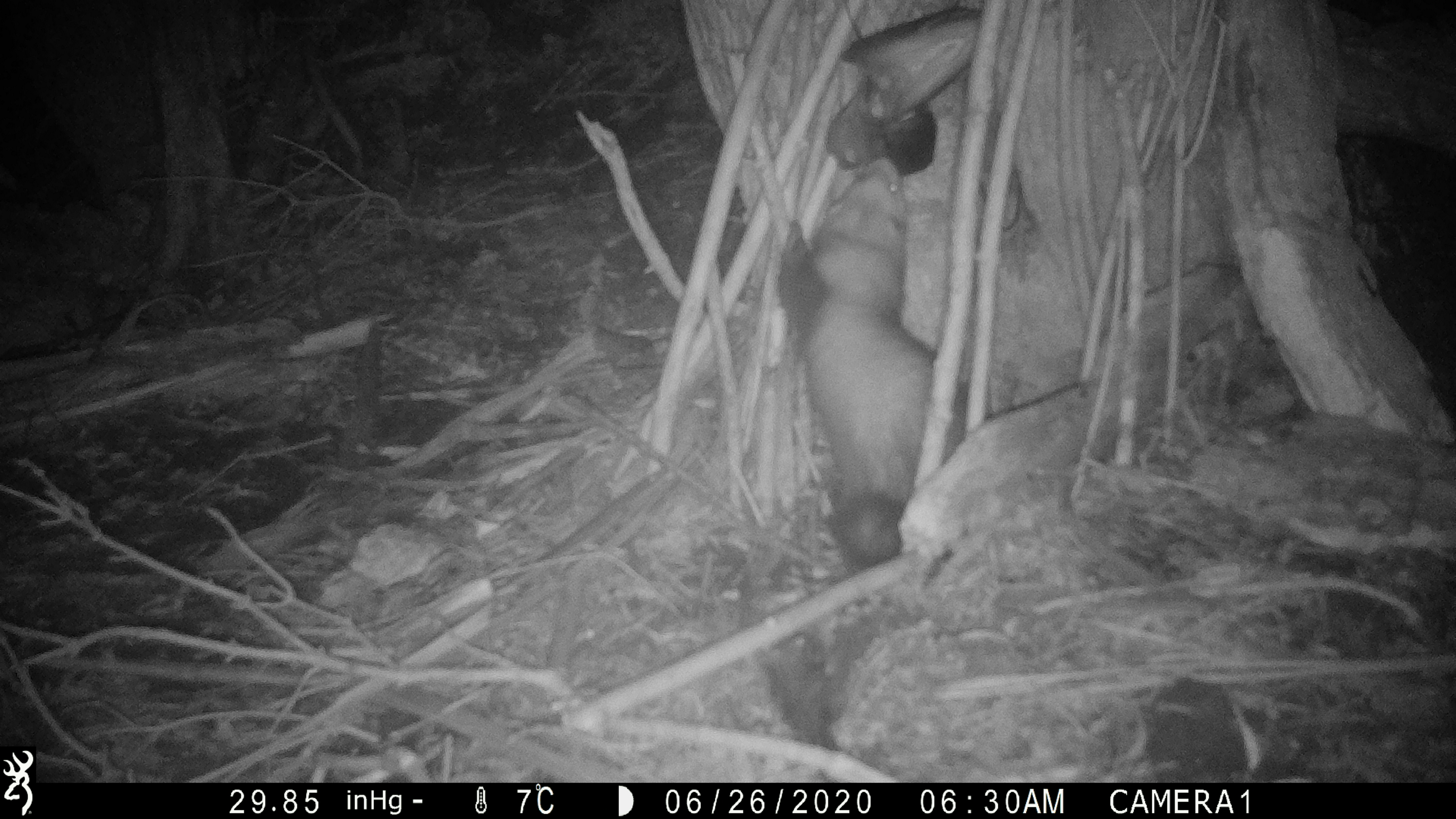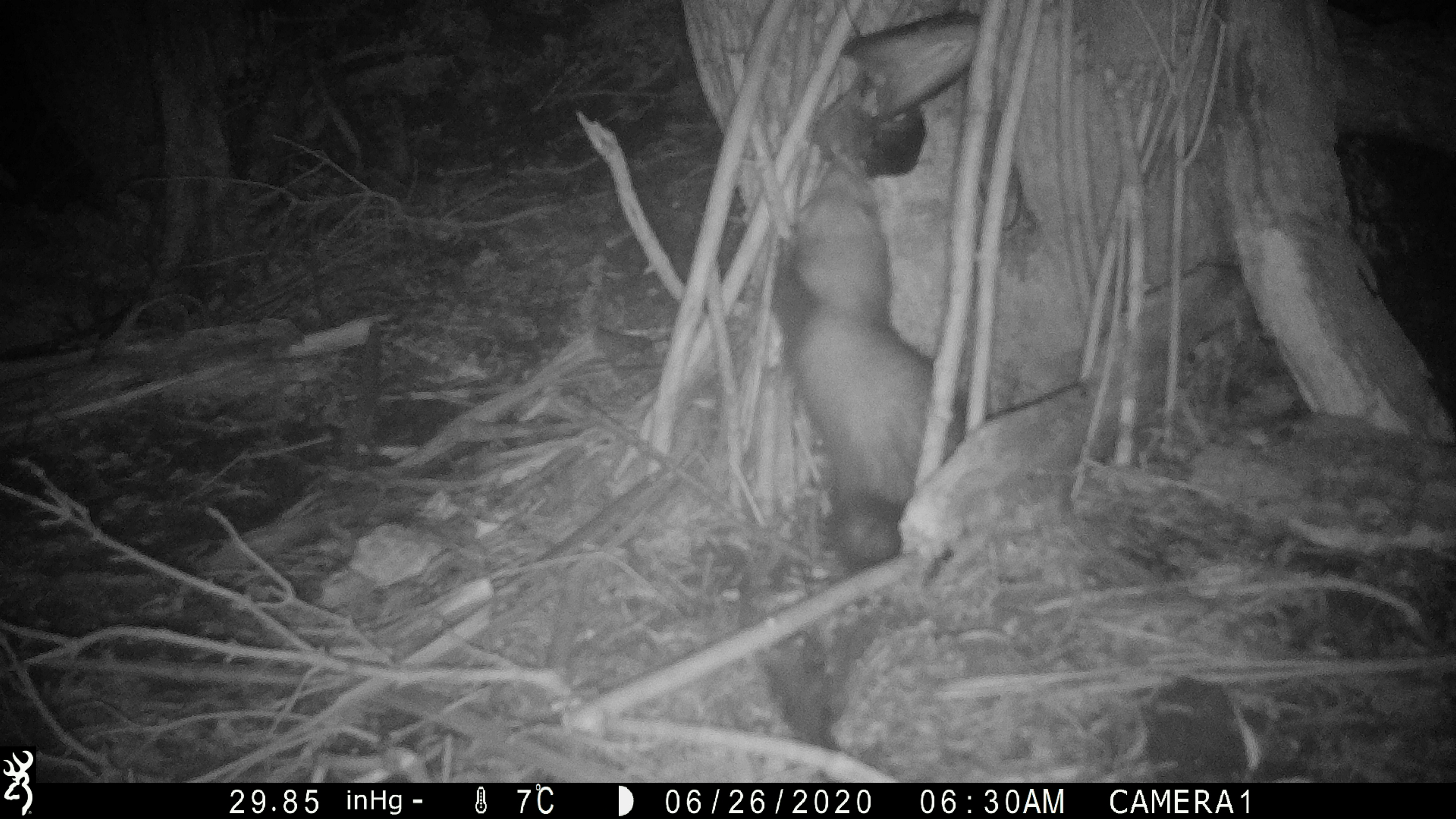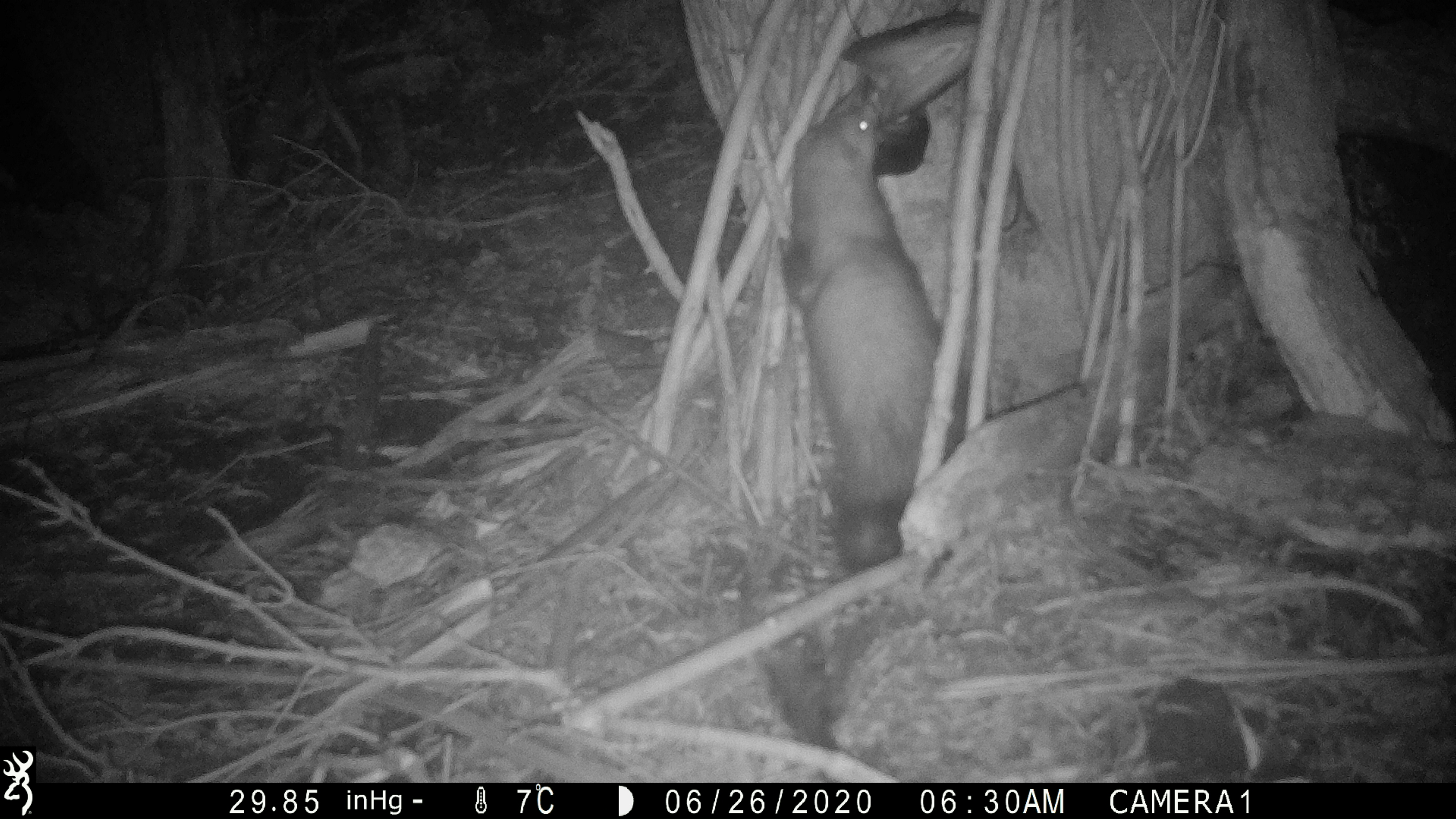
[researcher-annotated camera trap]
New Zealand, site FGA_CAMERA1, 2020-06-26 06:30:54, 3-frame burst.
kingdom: Animalia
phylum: Chordata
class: Mammalia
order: Carnivora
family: Mustelidae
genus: Mustela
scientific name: Mustela furo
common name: ferret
Ferret (Mustela furo).